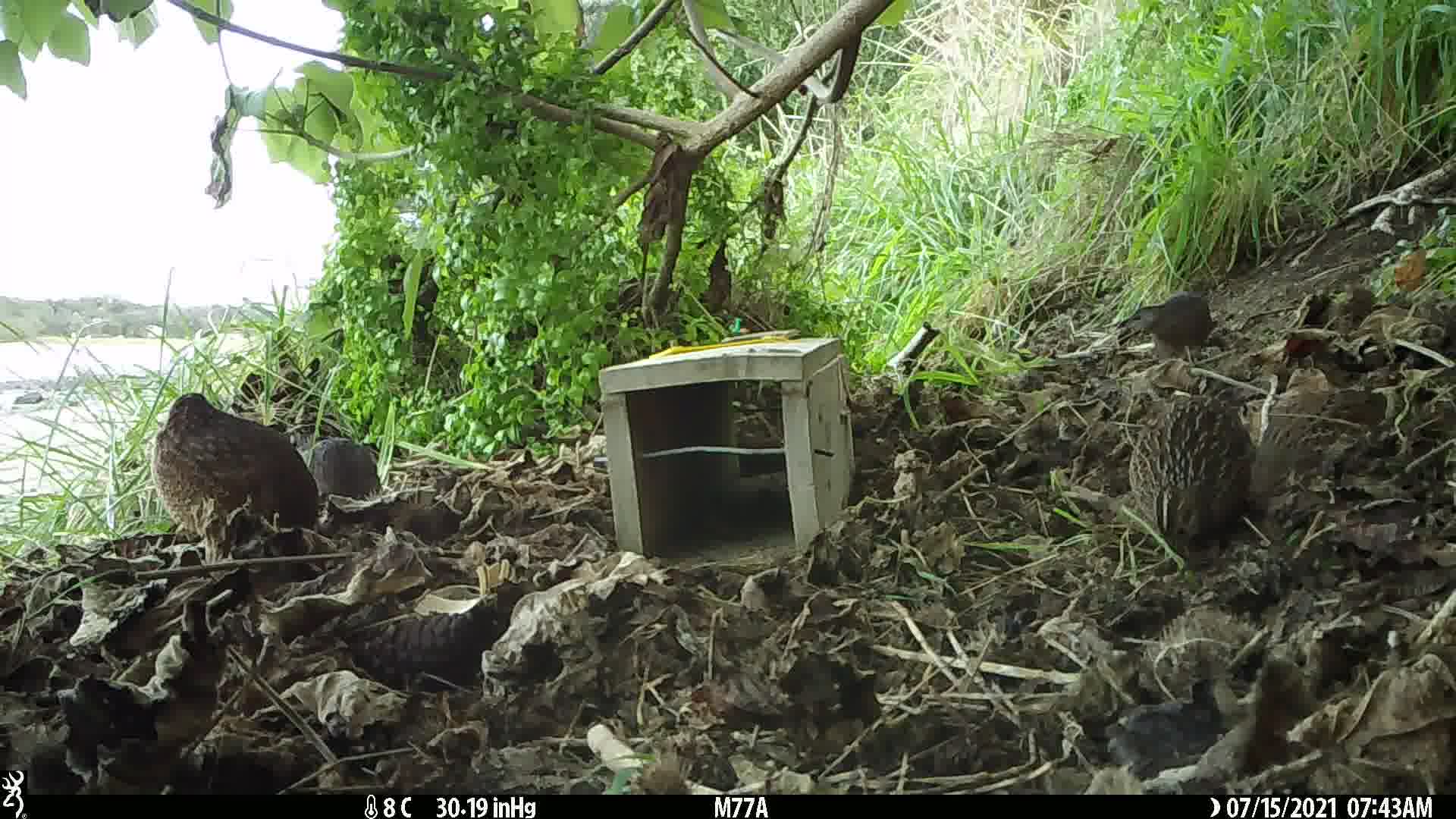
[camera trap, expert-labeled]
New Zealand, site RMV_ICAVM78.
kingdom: Animalia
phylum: Chordata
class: Aves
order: Galliformes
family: Phasianidae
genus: Synoicus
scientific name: Synoicus ypsilophorus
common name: brown quail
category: quail brown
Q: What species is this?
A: Quail brown (brown quail) (Synoicus ypsilophorus).